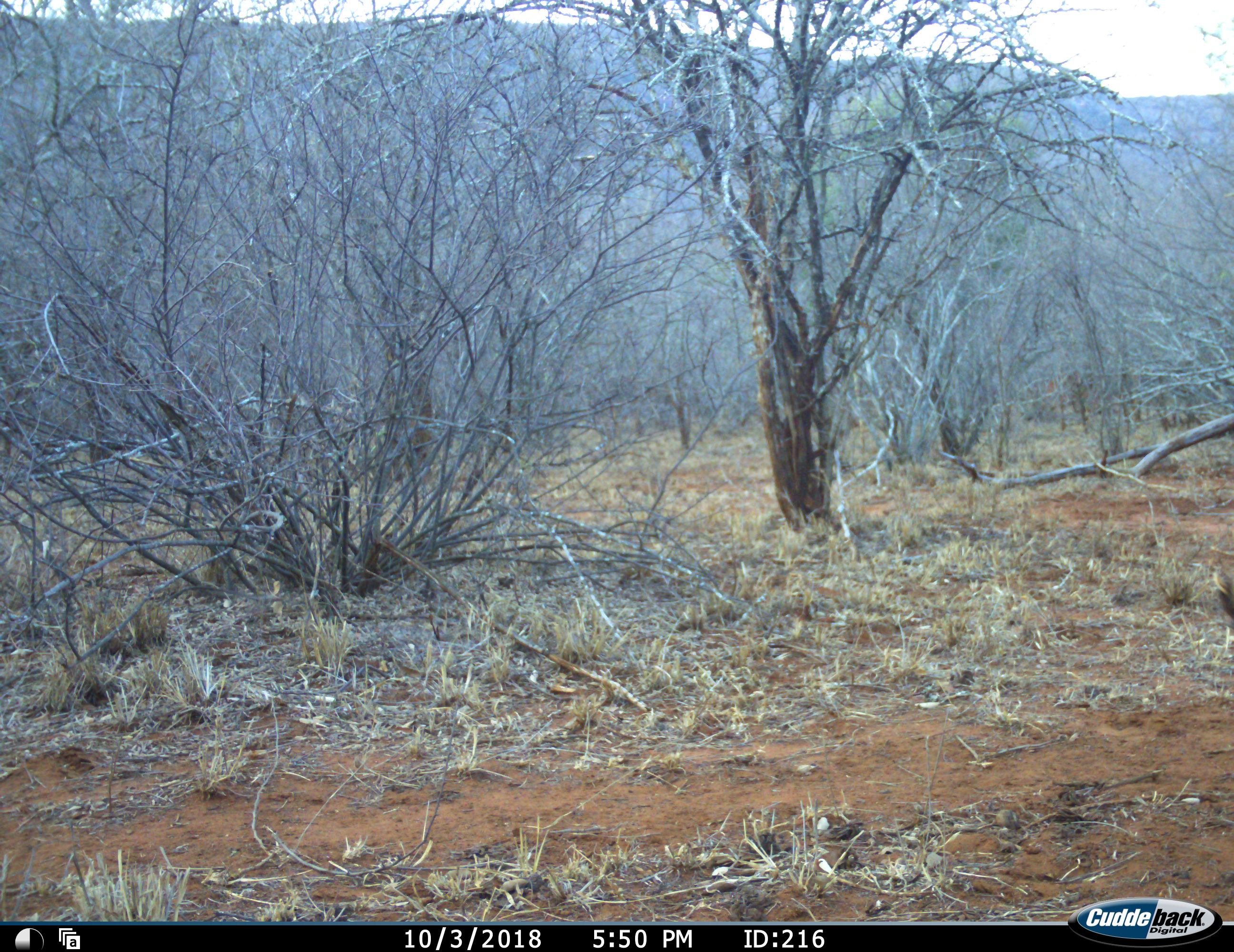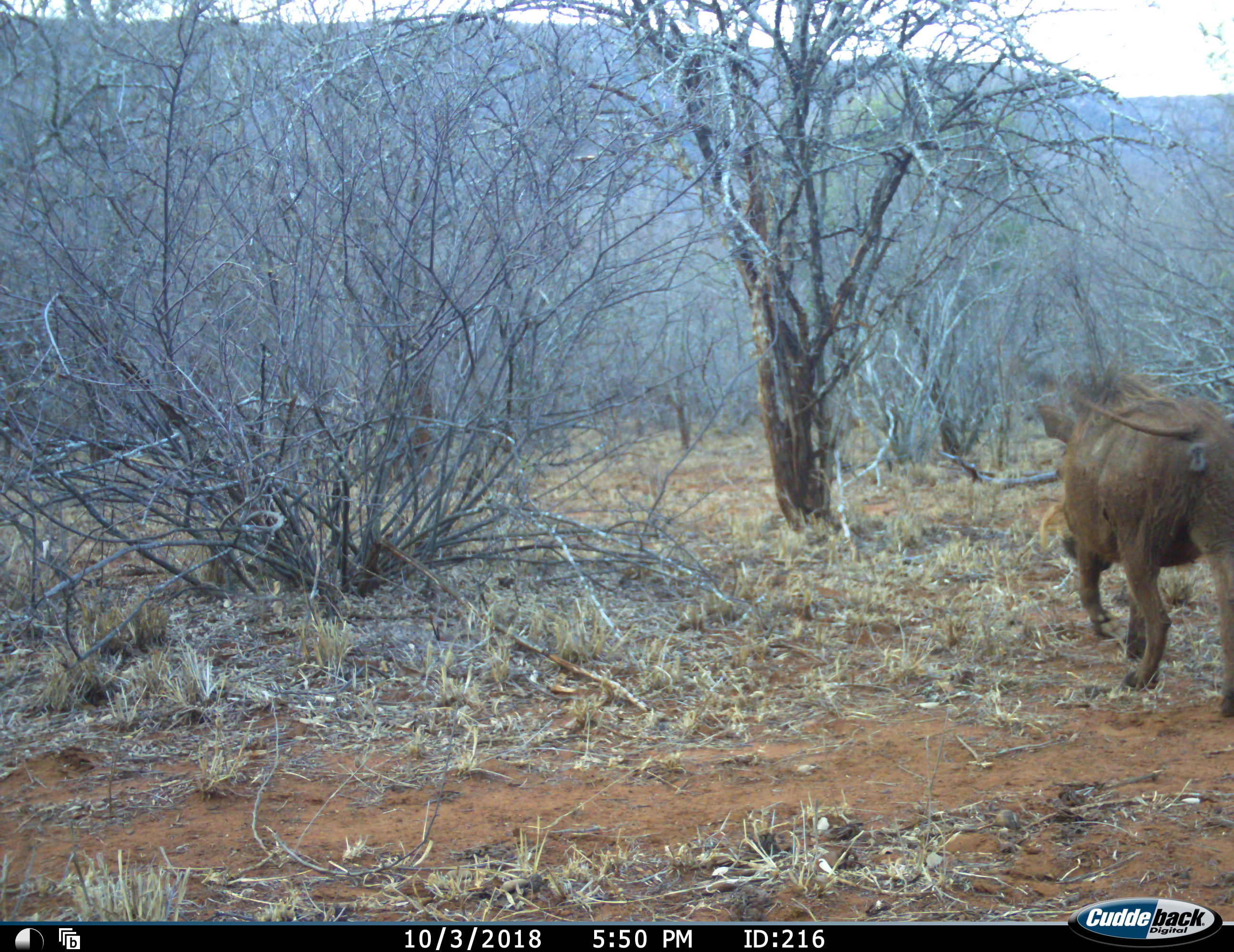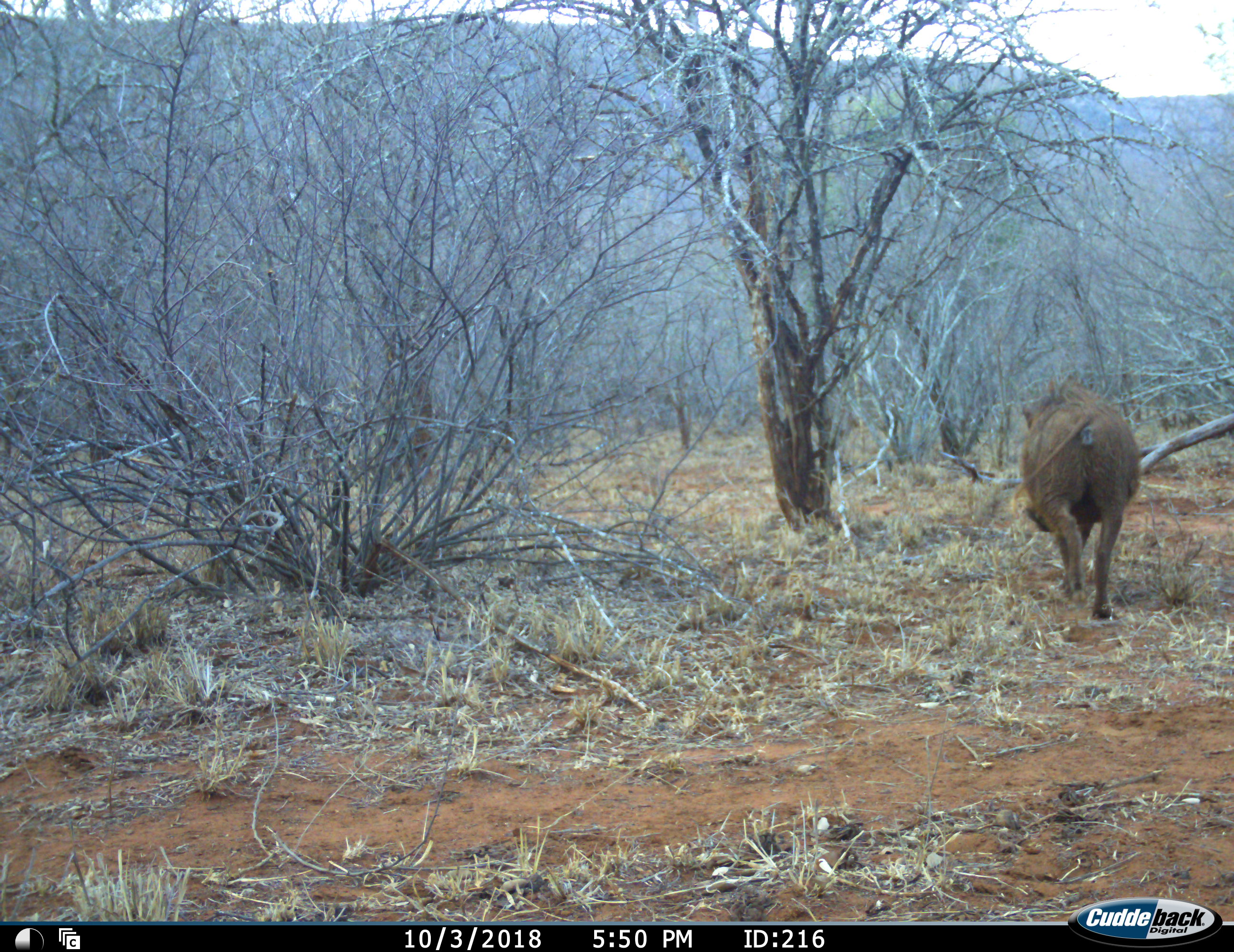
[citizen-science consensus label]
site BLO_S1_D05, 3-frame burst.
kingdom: Animalia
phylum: Chordata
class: Mammalia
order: Artiodactyla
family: Suidae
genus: Phacochoerus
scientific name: Phacochoerus africanus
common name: warthog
Warthog (Phacochoerus africanus), count 1. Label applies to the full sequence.